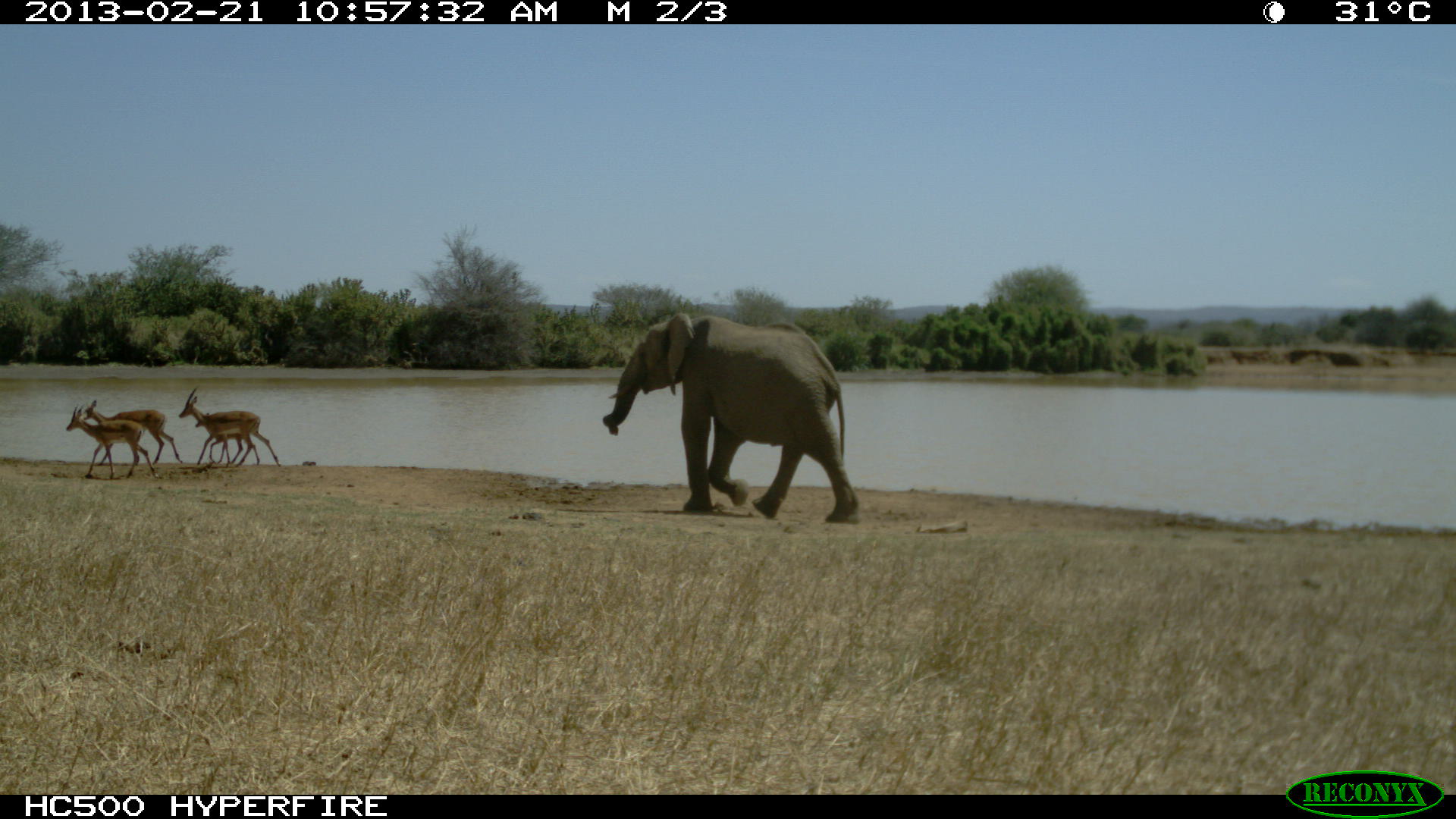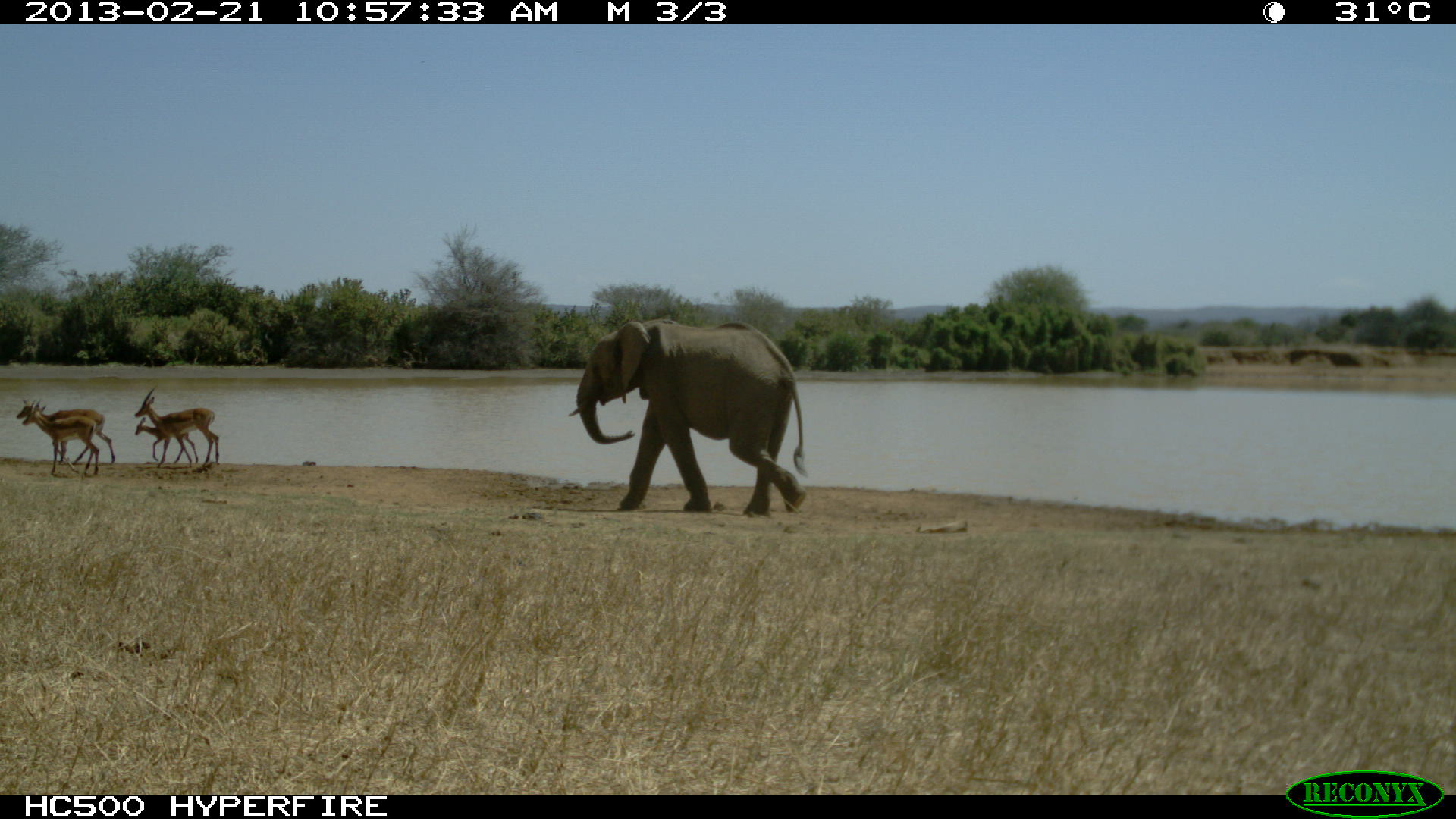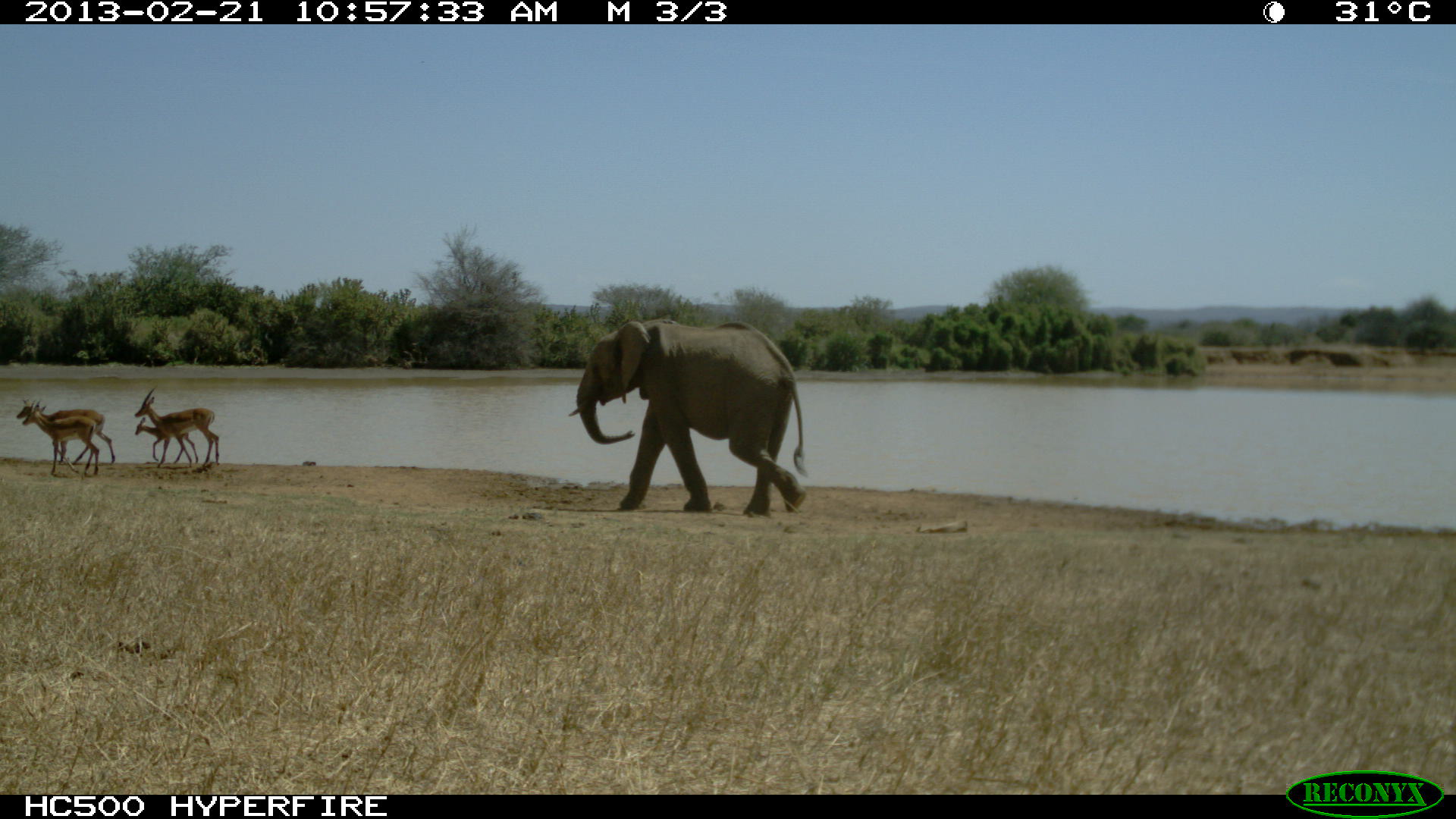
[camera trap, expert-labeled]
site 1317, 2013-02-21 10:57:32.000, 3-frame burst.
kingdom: Animalia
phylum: Chordata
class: Mammalia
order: Proboscidea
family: Elephantidae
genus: Loxodonta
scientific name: Loxodonta africana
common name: african bush elephant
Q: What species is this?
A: Loxodonta africana (african bush elephant).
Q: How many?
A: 1.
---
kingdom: Animalia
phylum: Chordata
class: Mammalia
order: Artiodactyla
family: Bovidae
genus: Aepyceros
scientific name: Aepyceros melampus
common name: impala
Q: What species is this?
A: Aepyceros melampus (impala).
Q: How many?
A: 4.